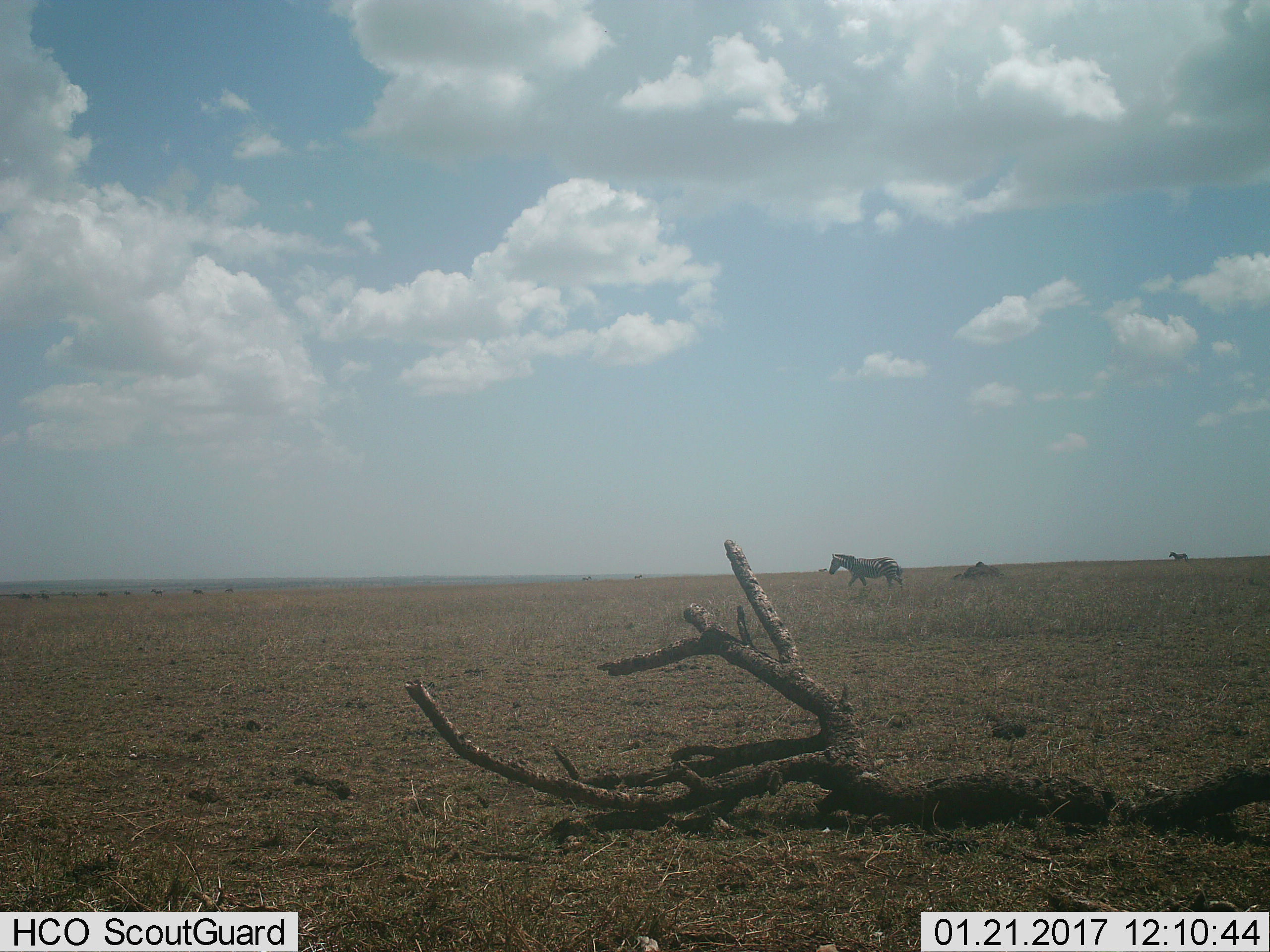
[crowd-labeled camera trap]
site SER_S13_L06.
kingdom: Animalia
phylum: Chordata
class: Mammalia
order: Perissodactyla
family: Equidae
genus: Equus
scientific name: Equus quagga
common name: plains zebra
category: zebraplains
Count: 5.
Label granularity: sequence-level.